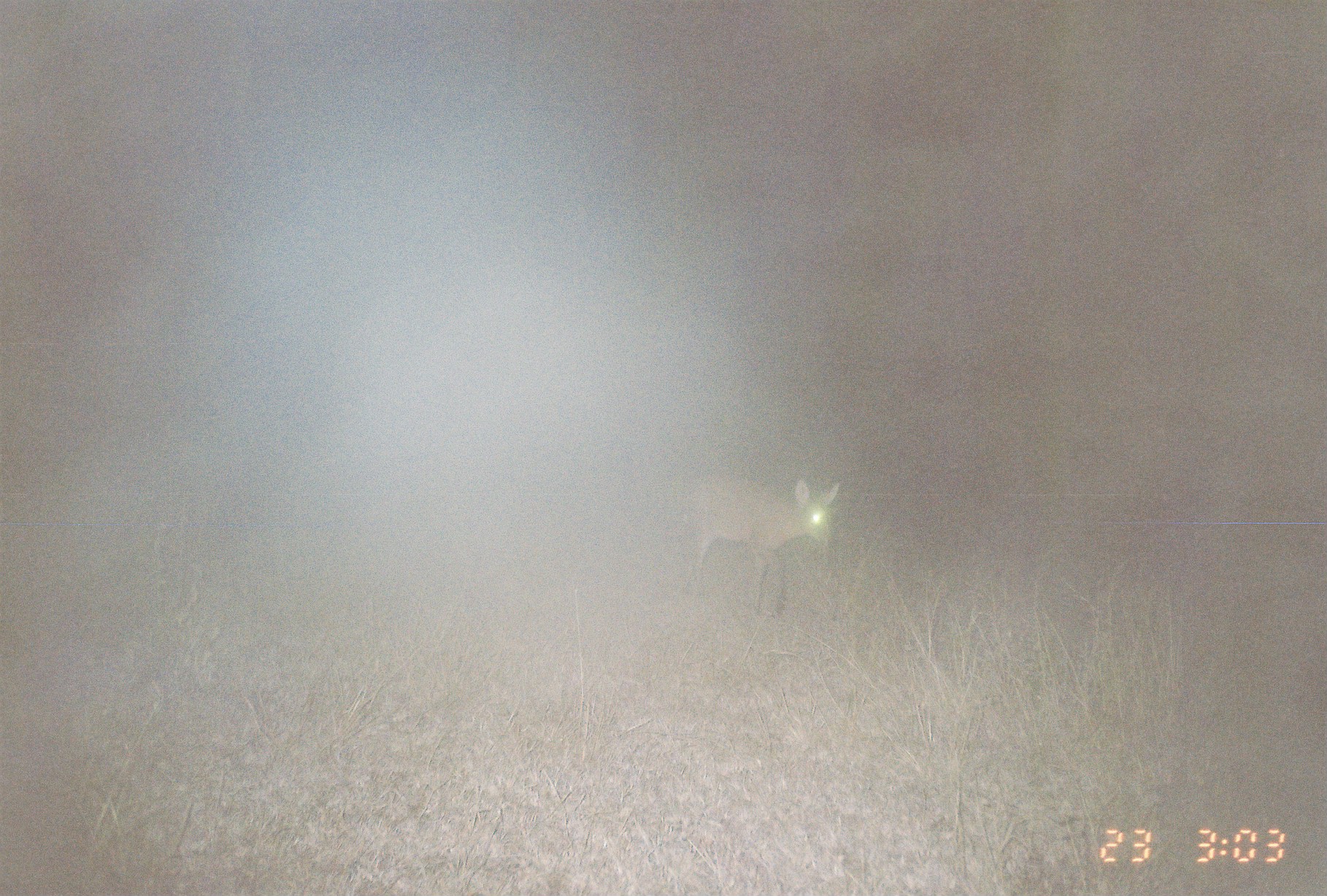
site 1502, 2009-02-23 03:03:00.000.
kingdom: Animalia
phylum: Chordata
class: Mammalia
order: Artiodactyla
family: Bovidae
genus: Sylvicapra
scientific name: Sylvicapra grimmia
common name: bush duiker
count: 1